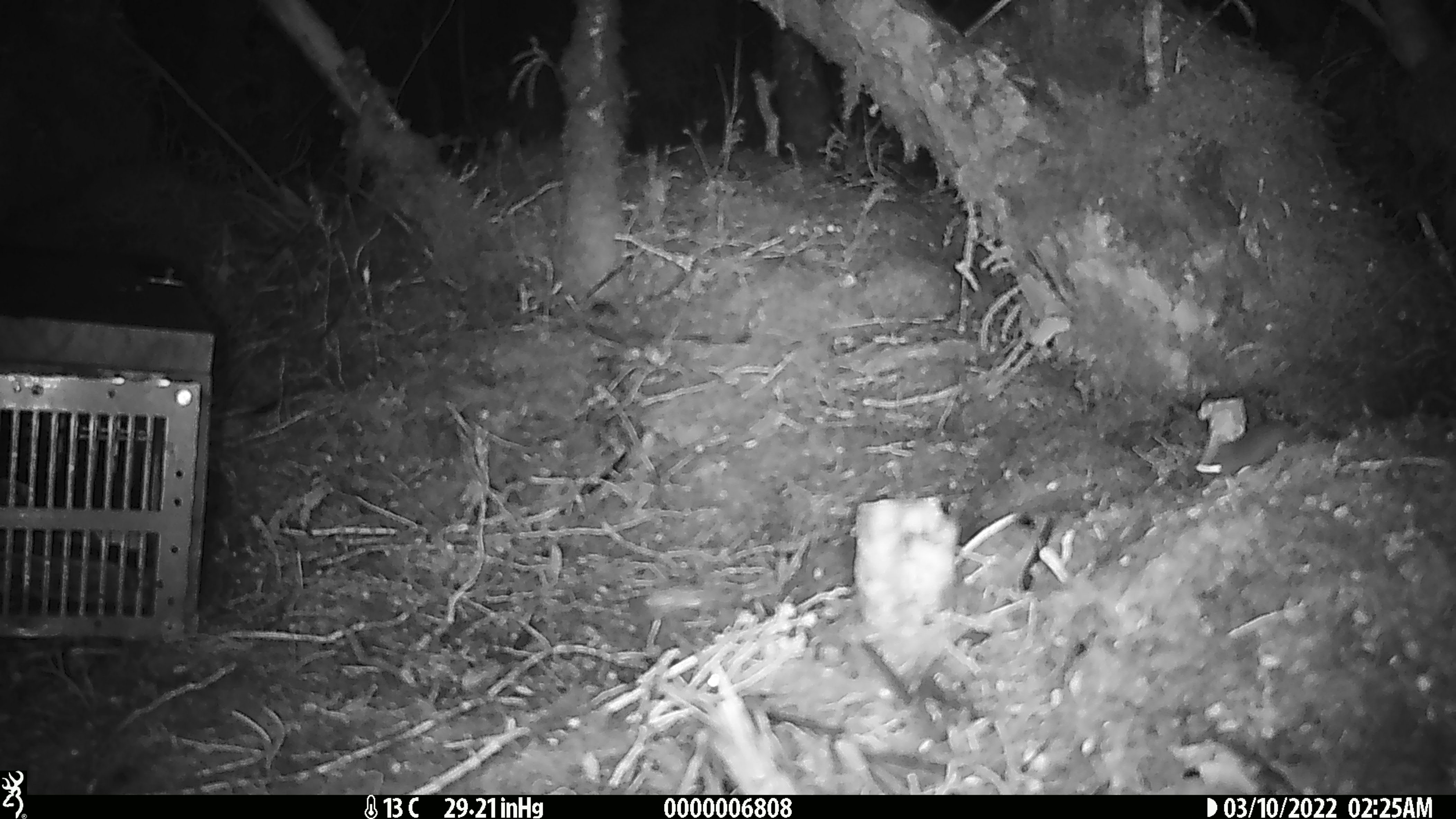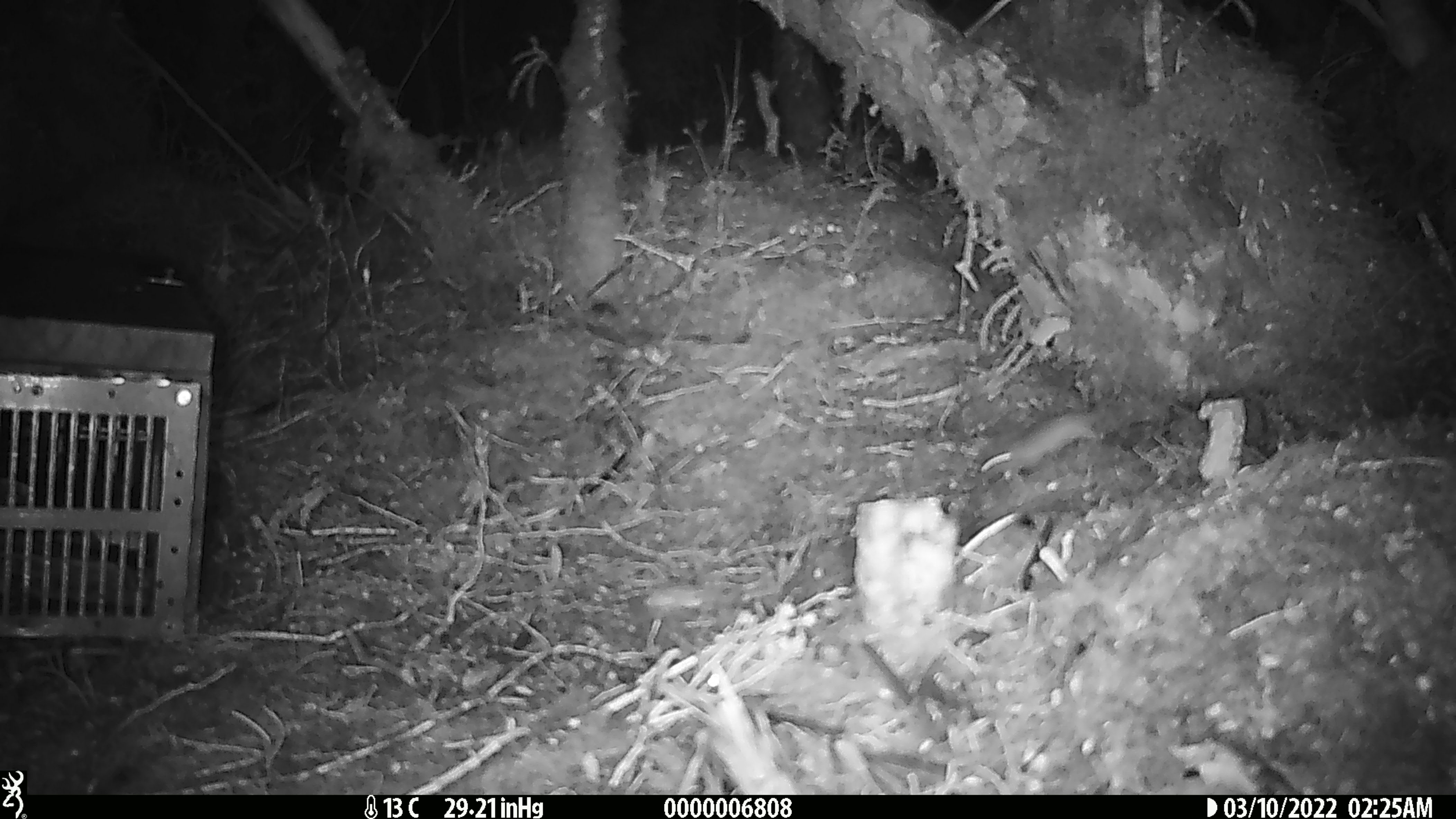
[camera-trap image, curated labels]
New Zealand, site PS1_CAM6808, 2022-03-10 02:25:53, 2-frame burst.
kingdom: Animalia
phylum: Chordata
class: Mammalia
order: Rodentia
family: Muridae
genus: Mus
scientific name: Mus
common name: mouse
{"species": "mouse (Mus)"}